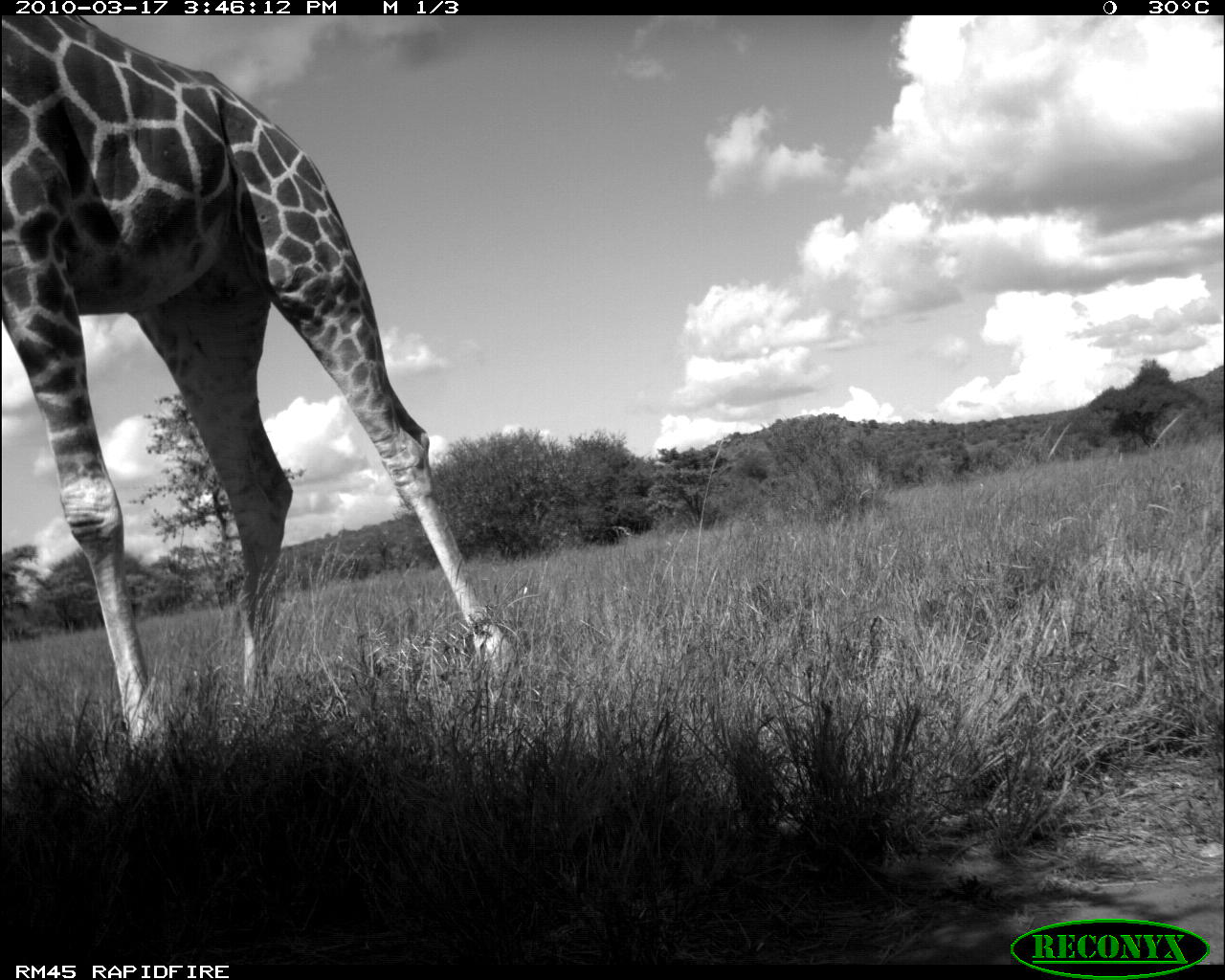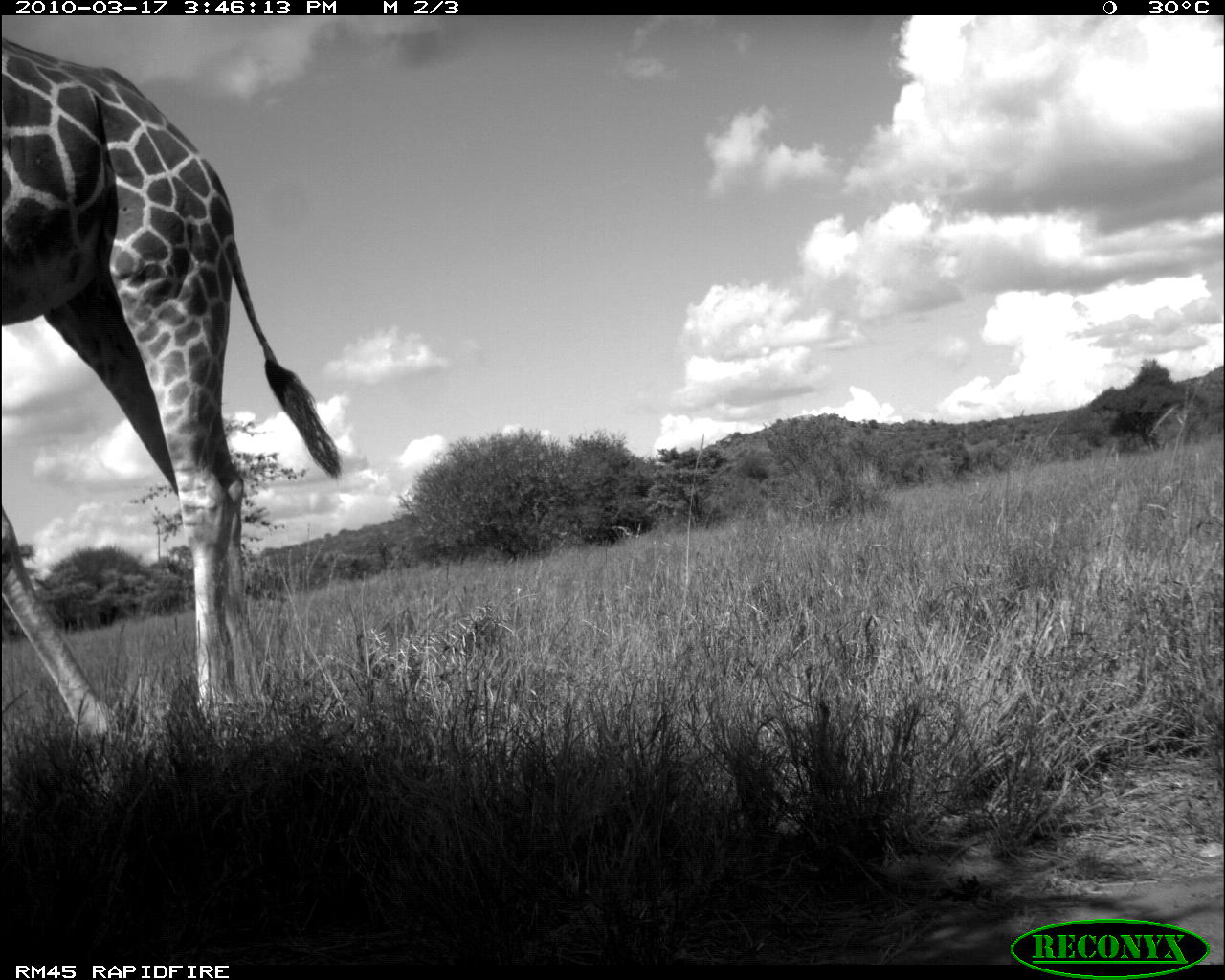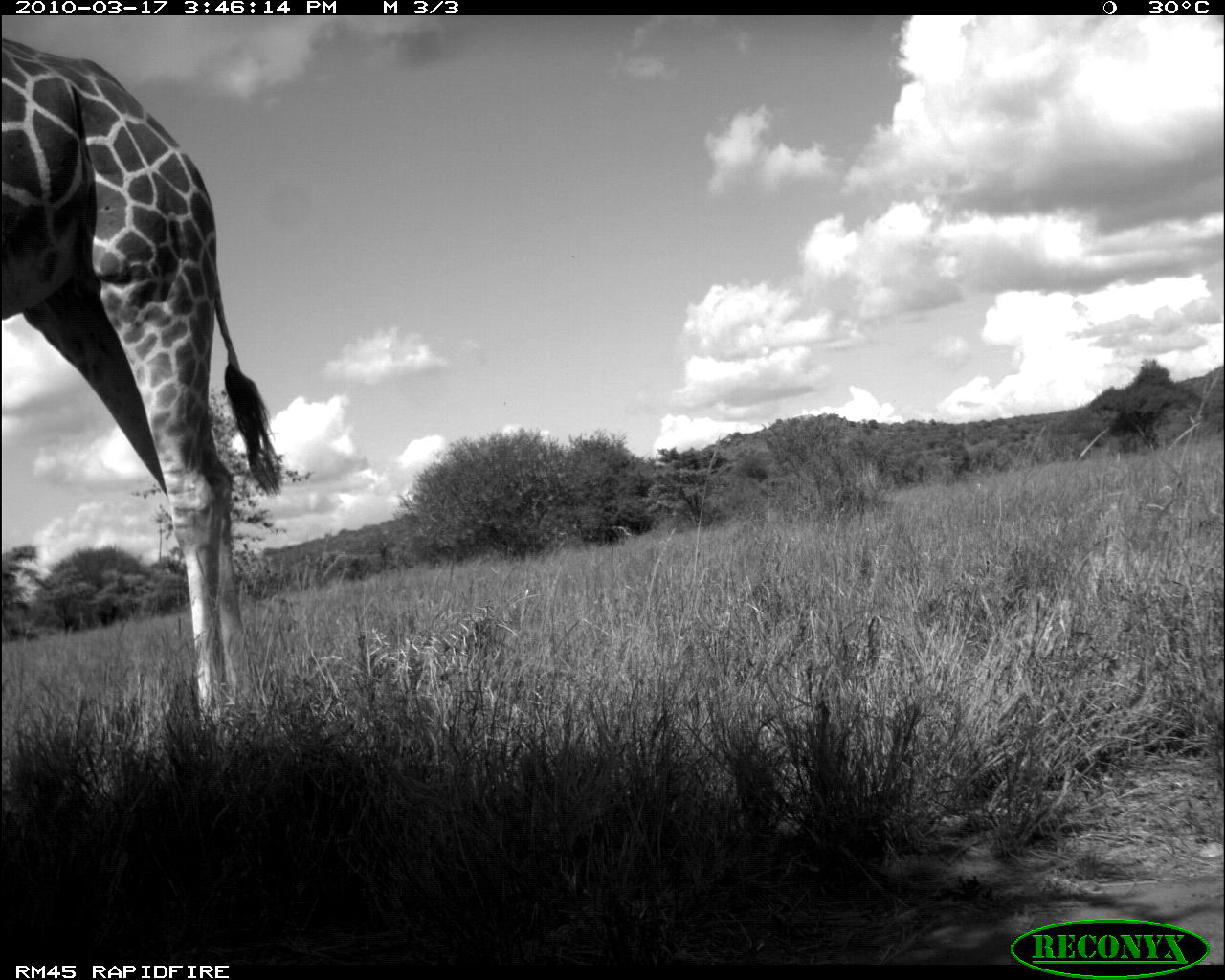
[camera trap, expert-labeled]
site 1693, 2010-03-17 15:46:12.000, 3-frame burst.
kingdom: Animalia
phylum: Chordata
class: Mammalia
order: Artiodactyla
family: Giraffidae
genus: Giraffa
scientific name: Giraffa camelopardalis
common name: giraffe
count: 1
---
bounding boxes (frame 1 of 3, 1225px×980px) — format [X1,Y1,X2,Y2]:
giraffa camelopardalis: [0,9,526,775]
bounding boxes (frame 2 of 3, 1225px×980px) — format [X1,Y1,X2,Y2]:
giraffa camelopardalis: [0,33,342,781]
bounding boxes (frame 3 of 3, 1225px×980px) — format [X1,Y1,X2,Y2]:
giraffa camelopardalis: [0,34,283,744]